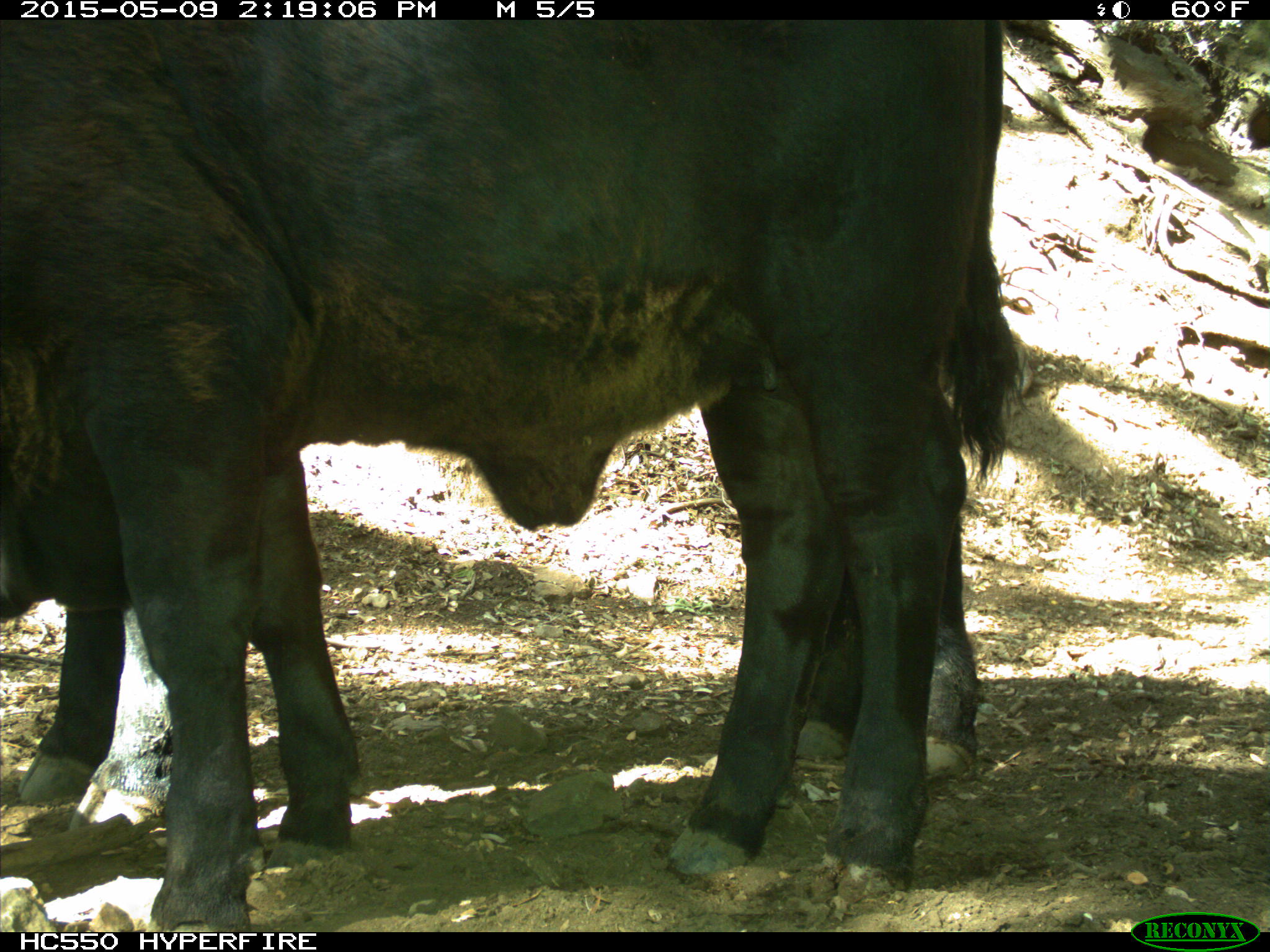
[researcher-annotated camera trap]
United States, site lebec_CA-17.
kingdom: Animalia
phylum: Chordata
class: Mammalia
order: Artiodactyla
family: Bovidae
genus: Bos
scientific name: Bos taurus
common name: domestic cow